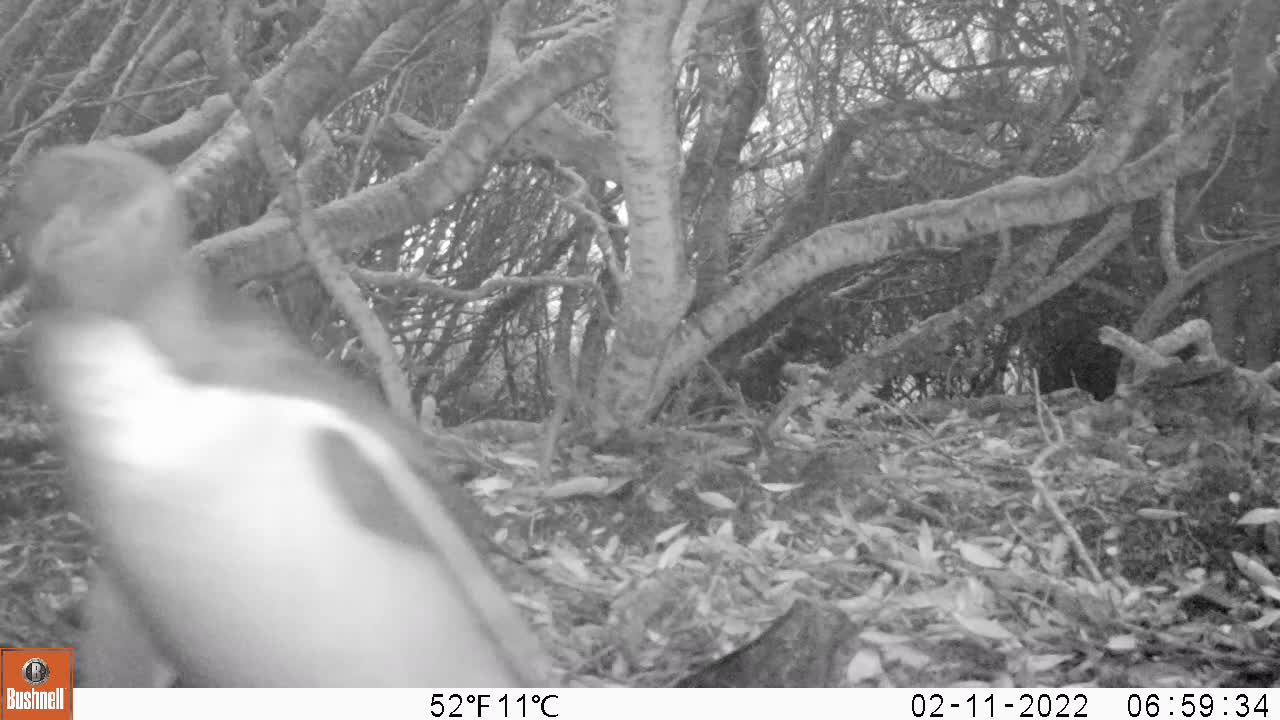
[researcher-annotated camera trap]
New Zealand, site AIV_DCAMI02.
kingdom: Animalia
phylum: Chordata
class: Aves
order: Sphenisciformes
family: Spheniscidae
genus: Megadyptes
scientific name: Megadyptes antipodes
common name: yellow-eyed penguin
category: yellow eyed penguin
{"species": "yellow eyed penguin (yellow-eyed penguin) (Megadyptes antipodes)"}